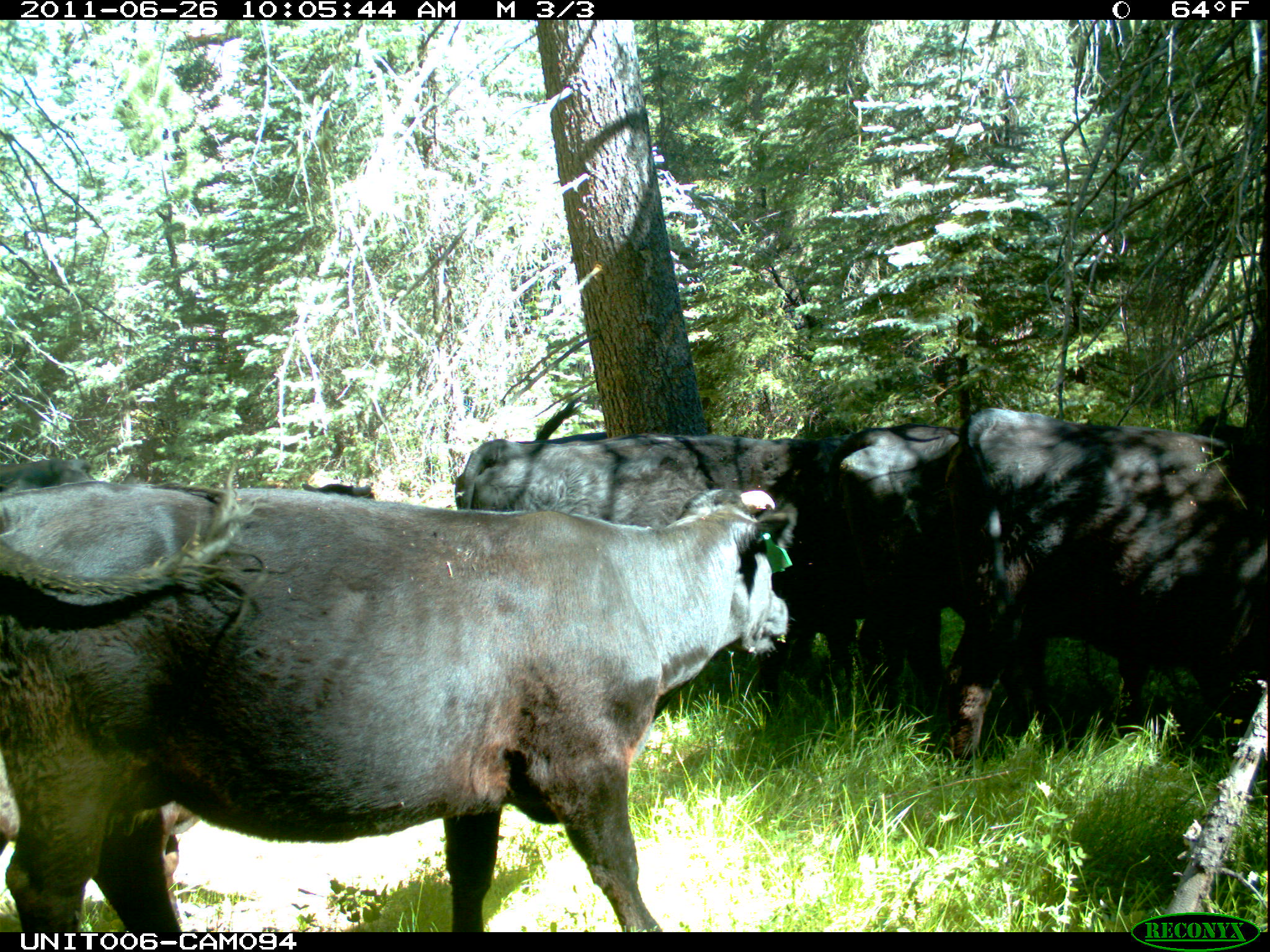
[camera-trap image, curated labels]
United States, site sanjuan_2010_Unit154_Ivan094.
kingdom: Animalia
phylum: Chordata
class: Mammalia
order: Artiodactyla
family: Bovidae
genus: Bos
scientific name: Bos taurus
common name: domestic cow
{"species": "Bos taurus (domestic cow)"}